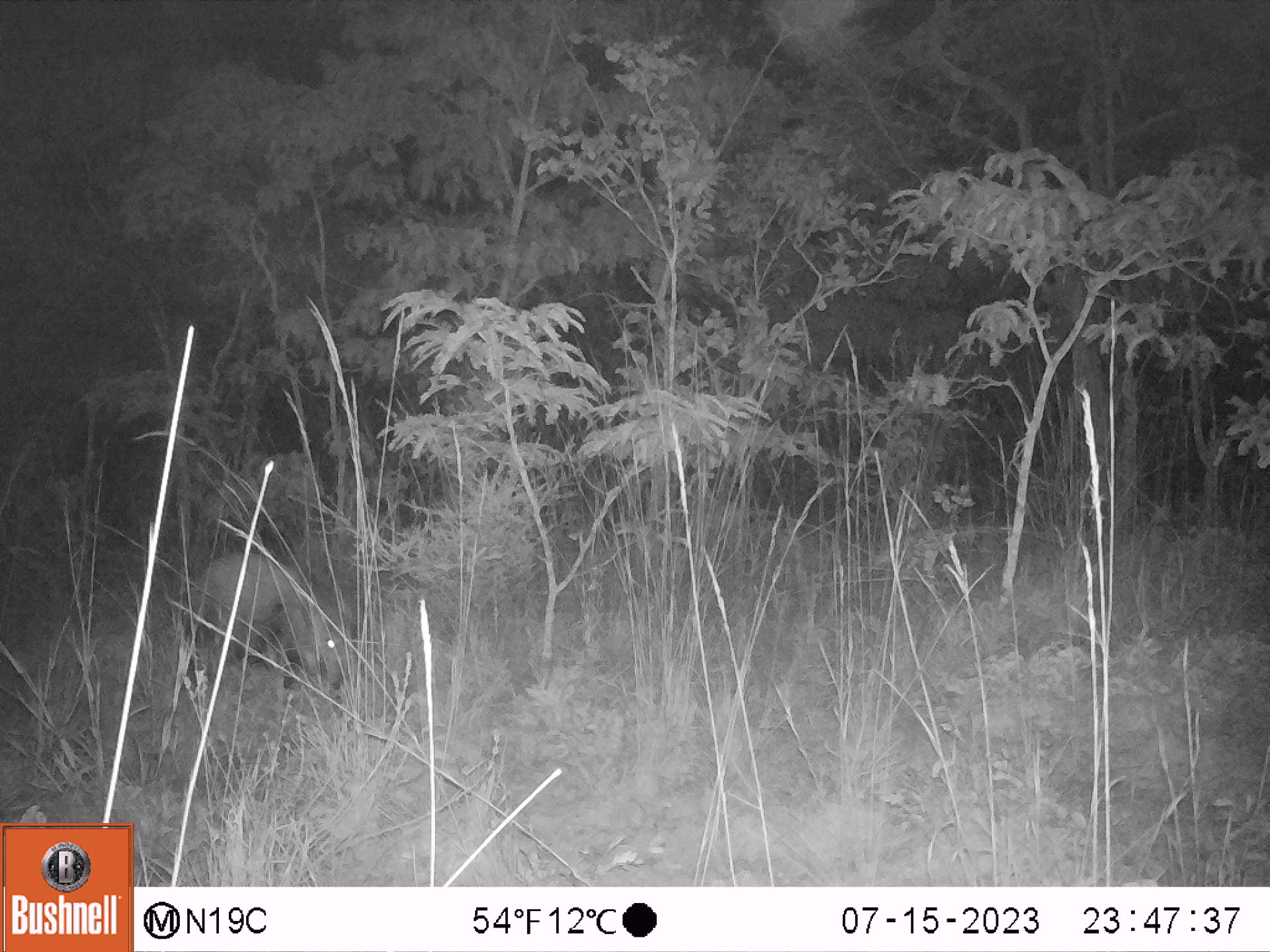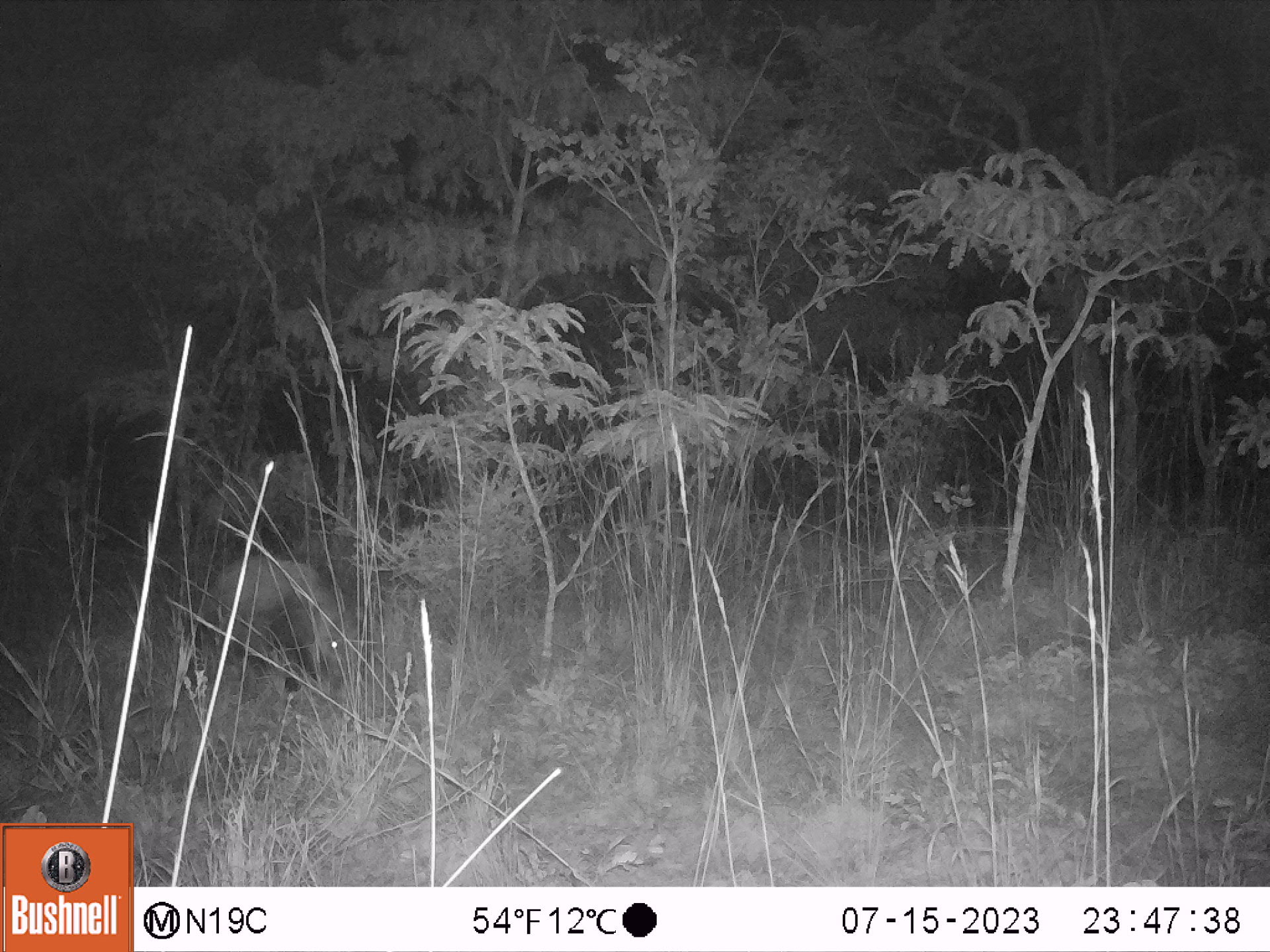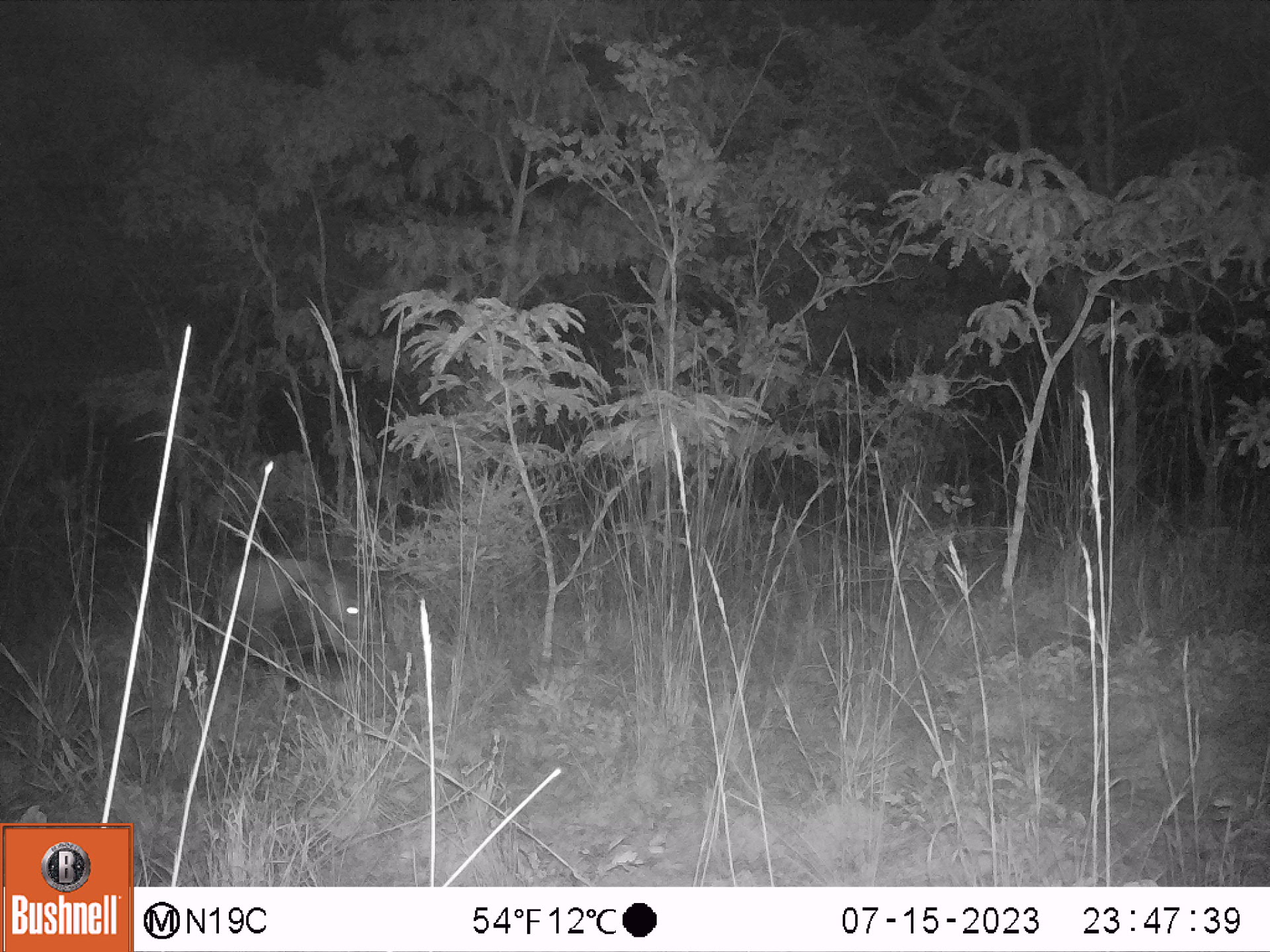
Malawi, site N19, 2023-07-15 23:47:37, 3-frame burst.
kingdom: Animalia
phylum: Chordata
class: Mammalia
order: Artiodactyla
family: Suidae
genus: Potamochoerus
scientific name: Potamochoerus larvatus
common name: bushpig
Bushpig (Potamochoerus larvatus), count 1.